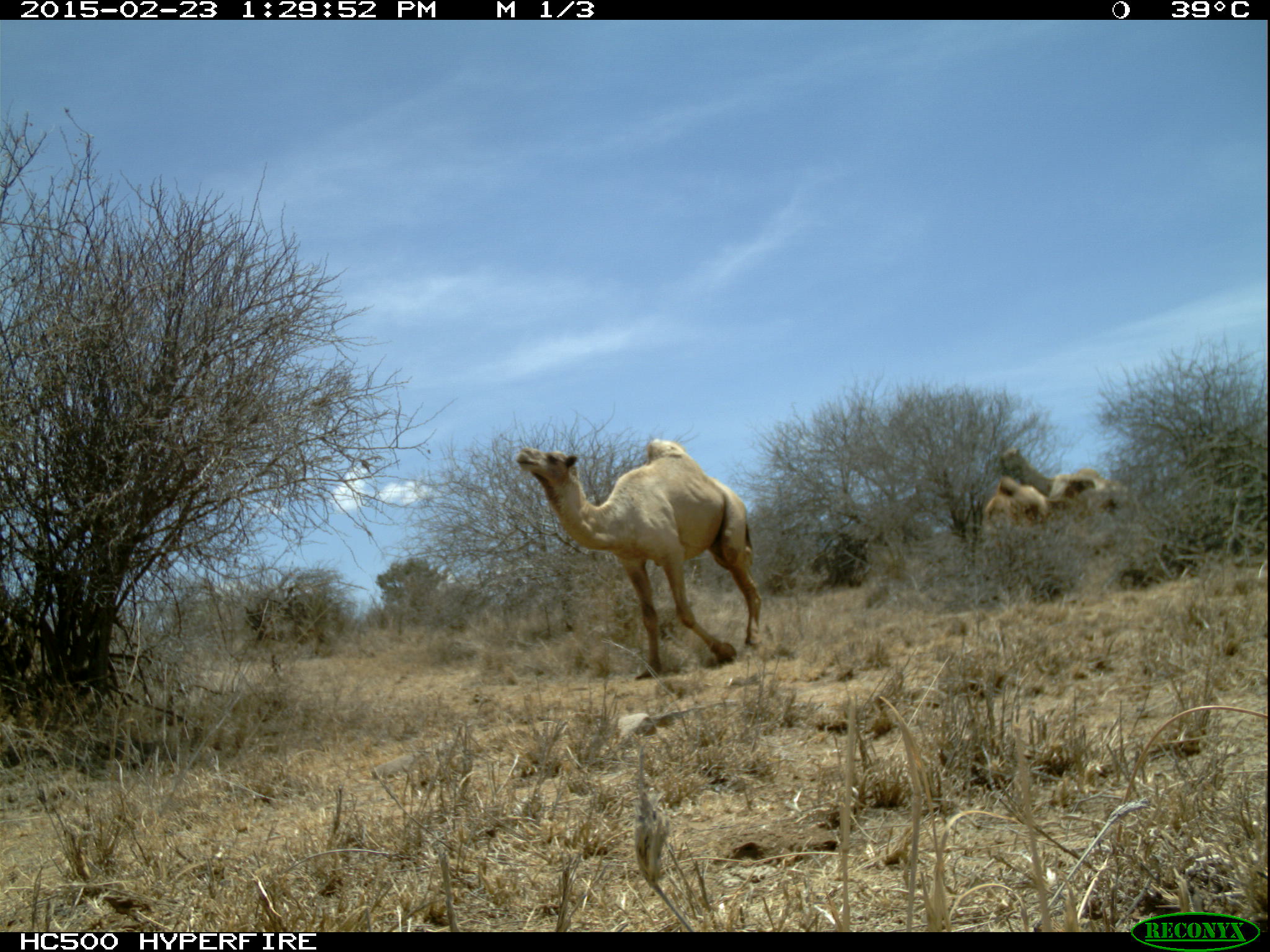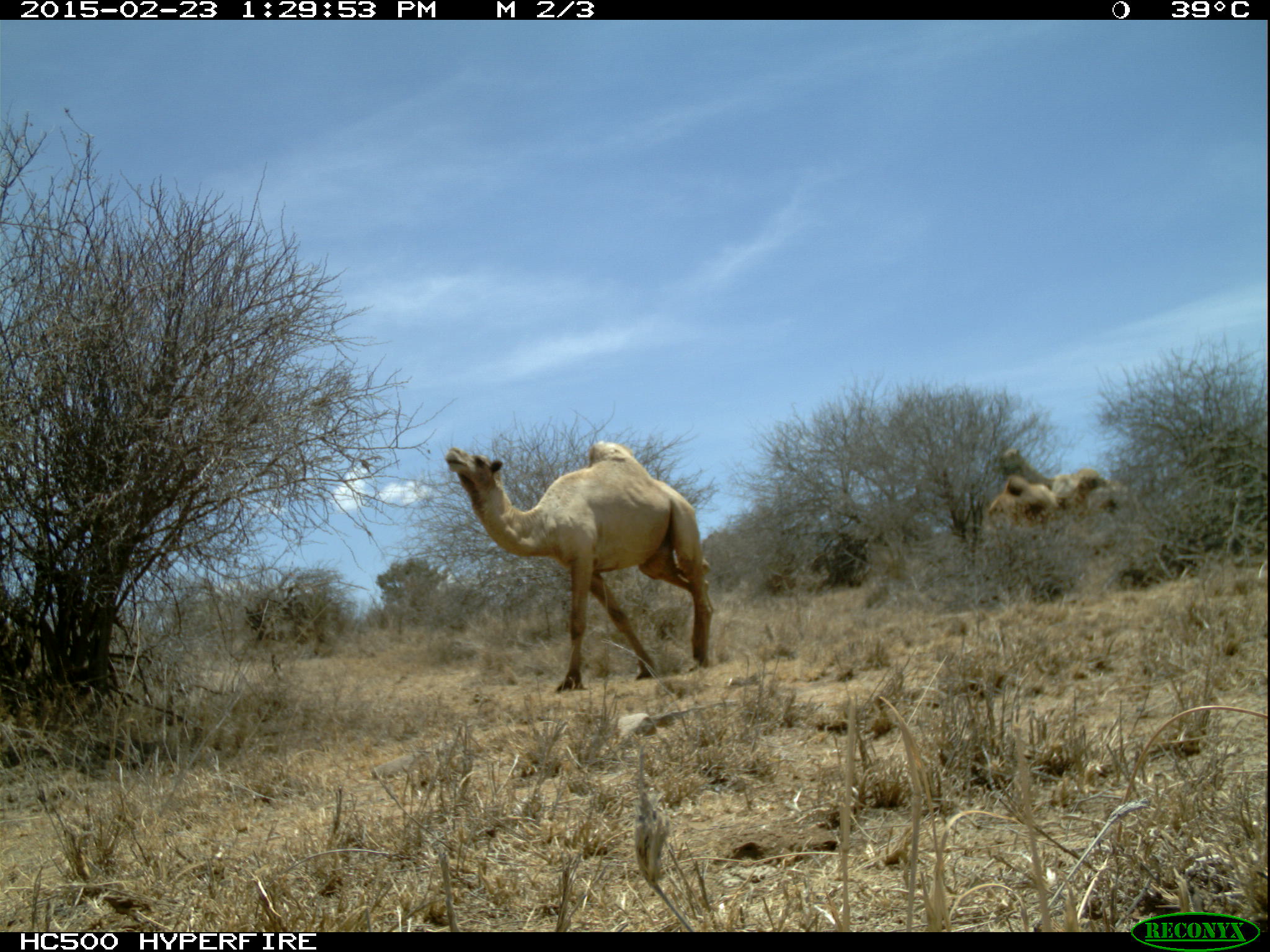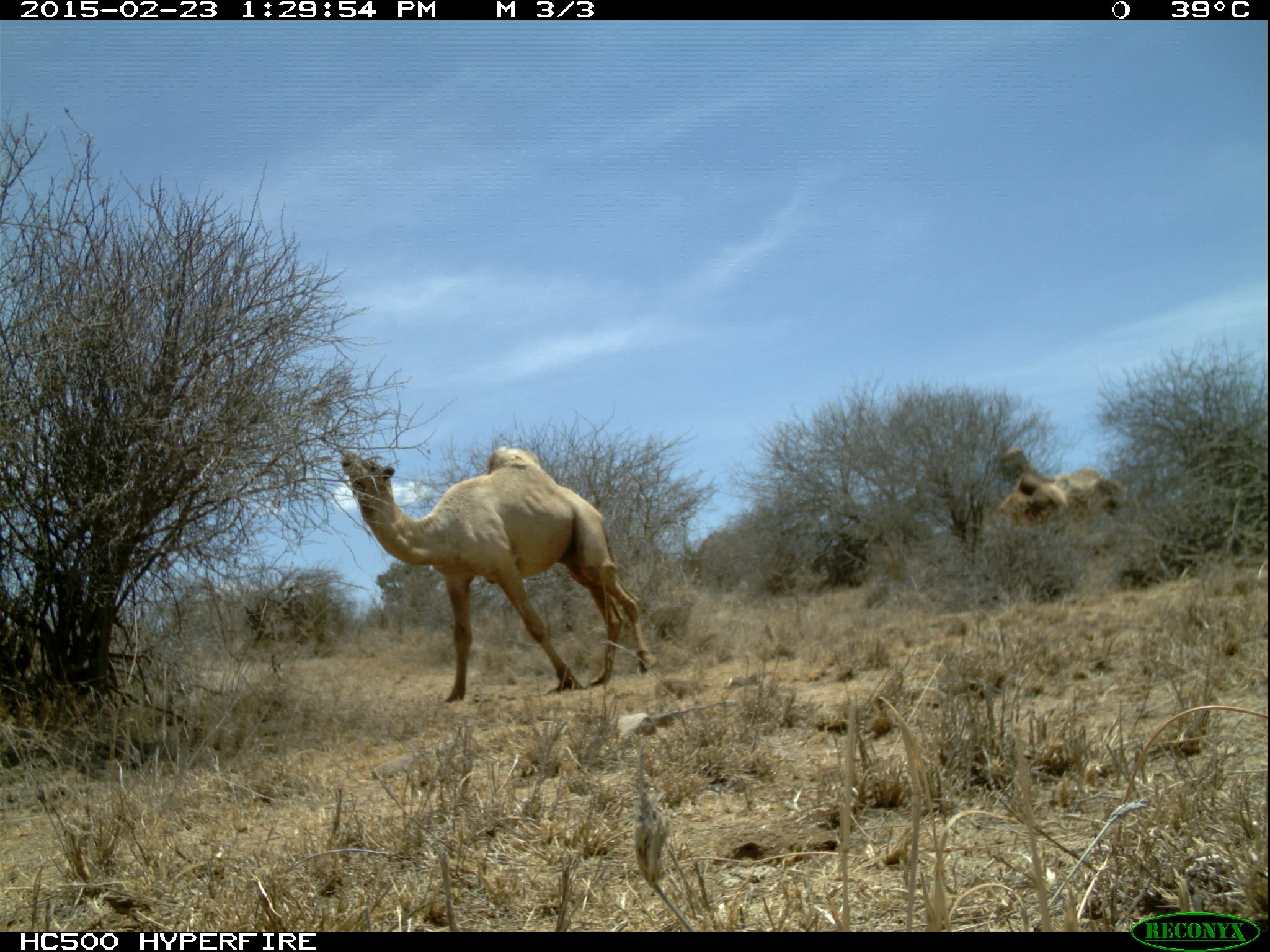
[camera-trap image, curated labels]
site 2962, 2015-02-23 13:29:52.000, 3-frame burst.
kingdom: Animalia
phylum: Chordata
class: Mammalia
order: Artiodactyla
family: Camelidae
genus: Camelus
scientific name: Camelus dromedarius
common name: dromedary camel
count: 4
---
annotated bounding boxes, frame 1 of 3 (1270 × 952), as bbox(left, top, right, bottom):
camelus dromedarius: bbox(514, 436, 764, 677); bbox(998, 447, 1129, 511); bbox(981, 474, 1049, 547)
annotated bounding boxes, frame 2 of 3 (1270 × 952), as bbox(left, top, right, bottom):
camelus dromedarius: bbox(442, 437, 714, 689); bbox(998, 447, 1117, 513); bbox(981, 474, 1052, 527)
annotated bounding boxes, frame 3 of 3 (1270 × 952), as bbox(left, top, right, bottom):
camelus dromedarius: bbox(333, 440, 651, 700); bbox(993, 446, 1120, 515); bbox(987, 474, 1068, 527)